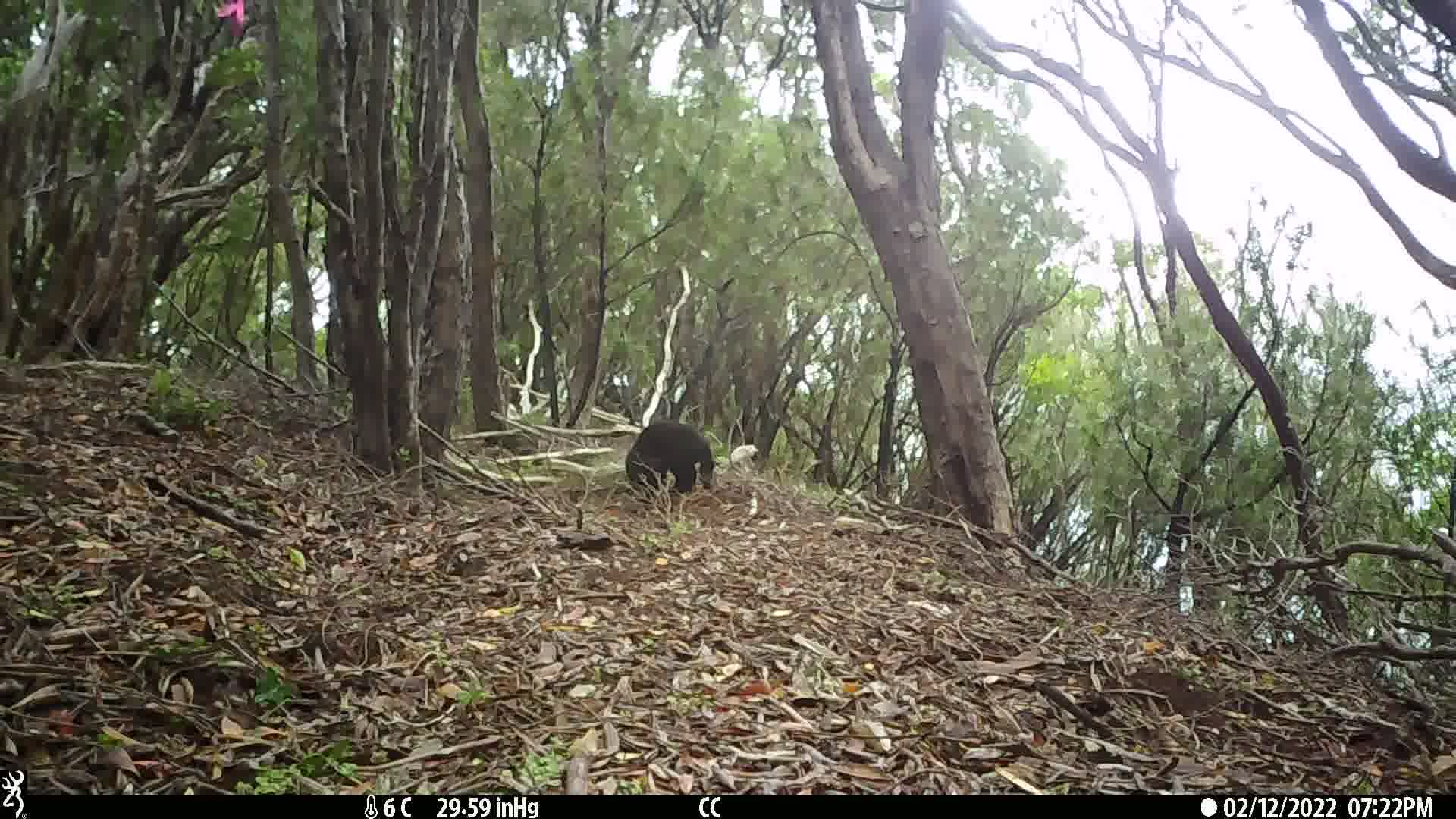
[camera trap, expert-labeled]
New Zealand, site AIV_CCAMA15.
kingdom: Animalia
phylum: Chordata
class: Mammalia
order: Carnivora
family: Felidae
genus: Felis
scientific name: Felis catus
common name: domestic cat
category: cat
Cat (domestic cat) (Felis catus).